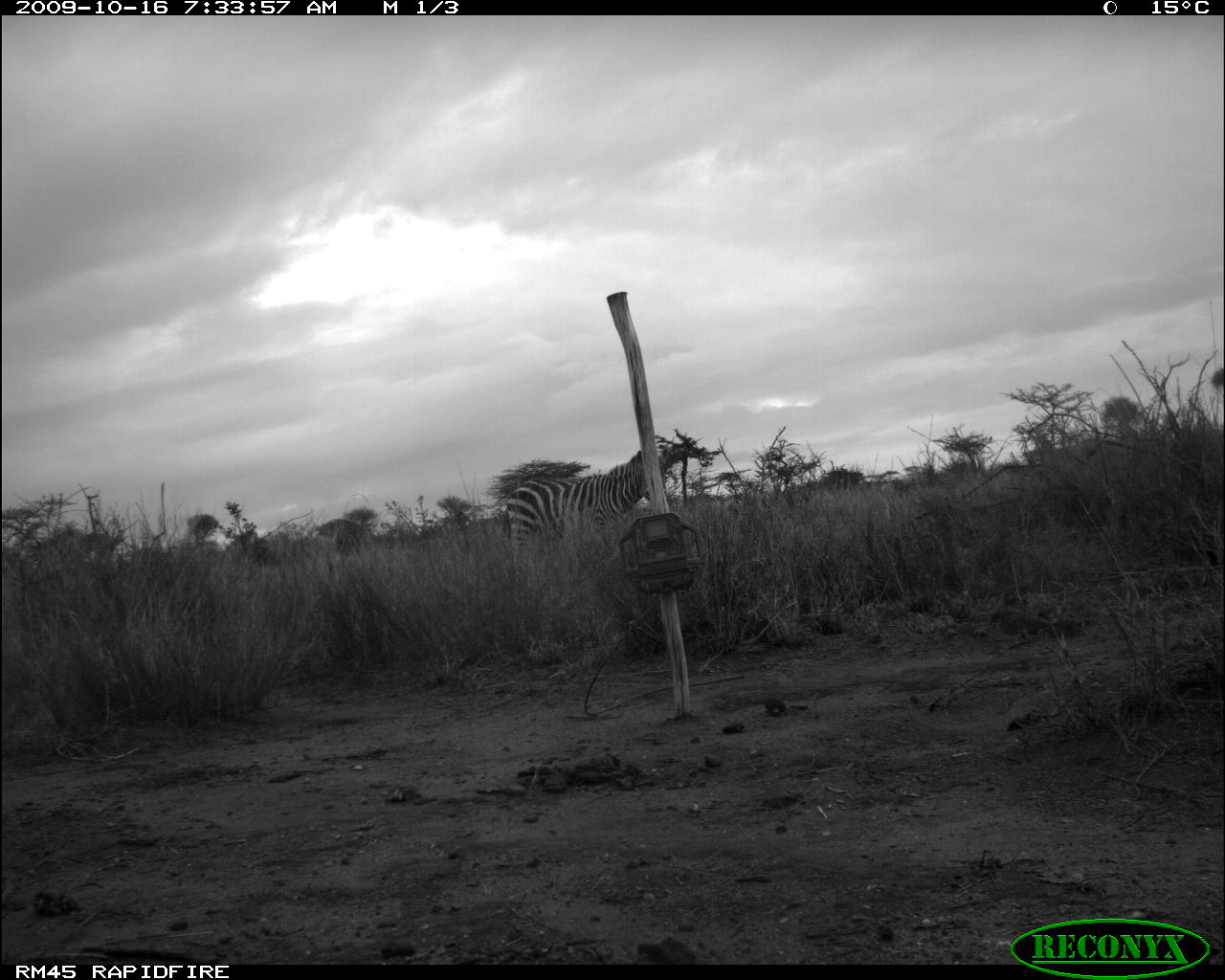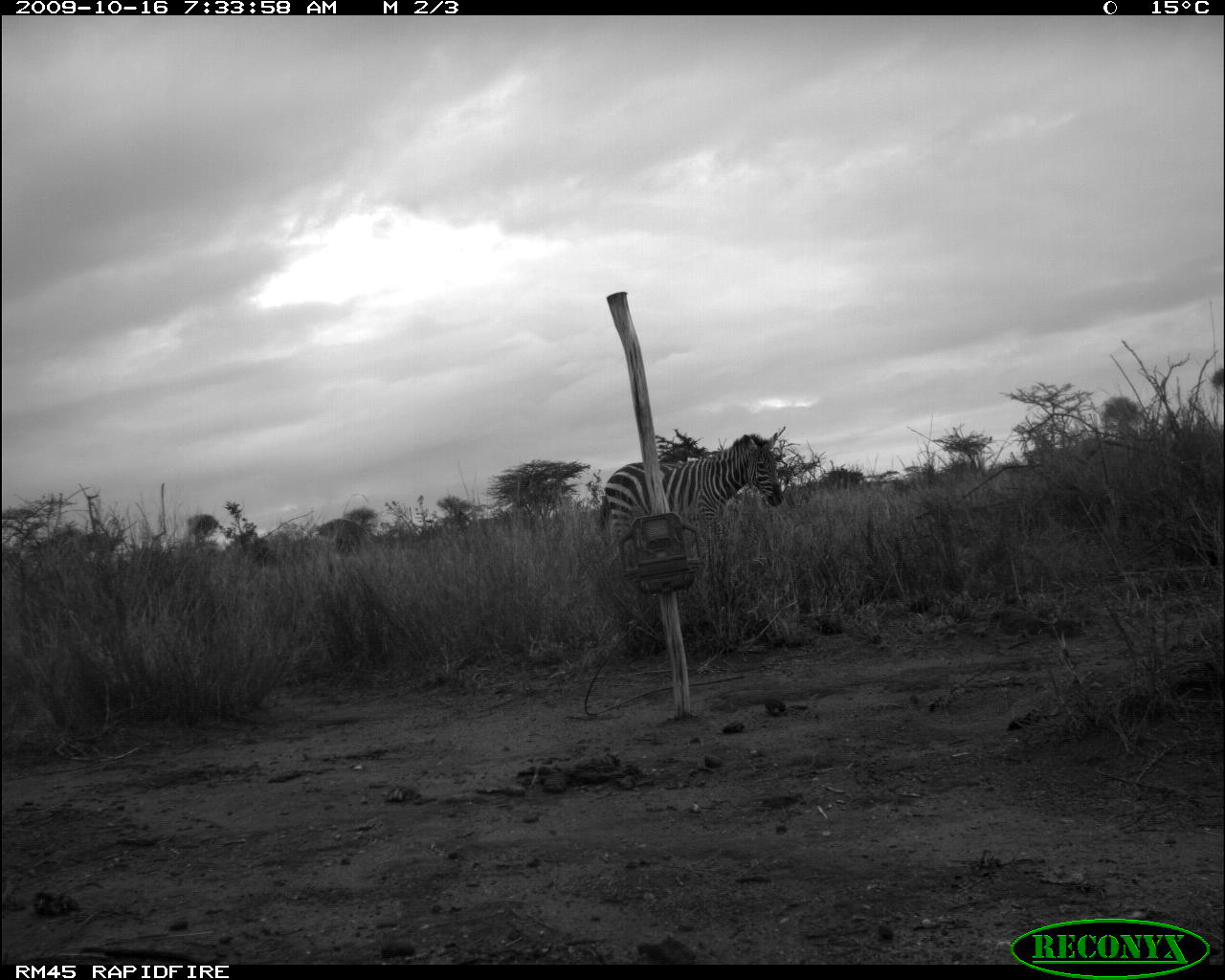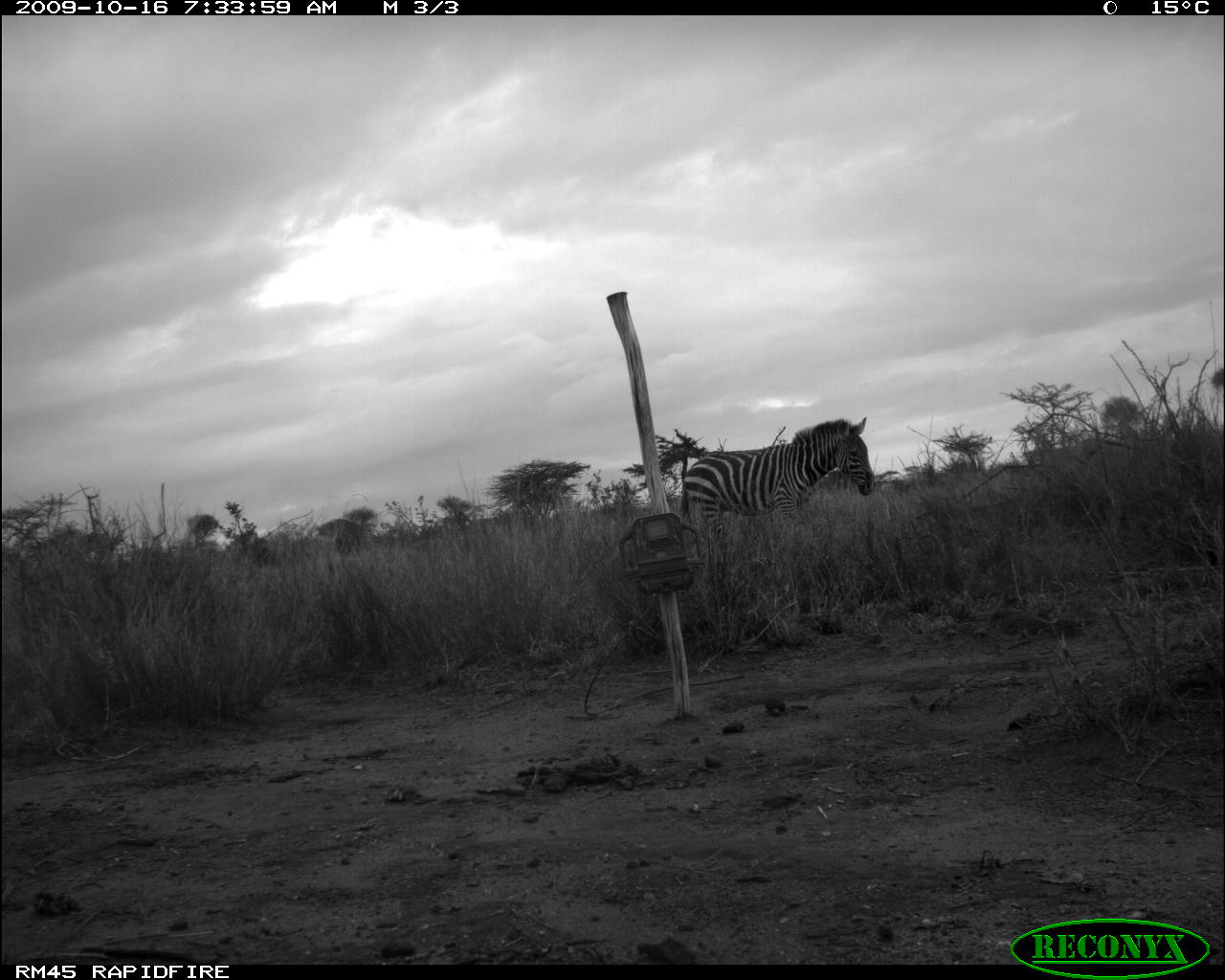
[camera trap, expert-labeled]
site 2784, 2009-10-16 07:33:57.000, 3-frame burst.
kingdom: Animalia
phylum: Chordata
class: Mammalia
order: Perissodactyla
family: Equidae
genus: Equus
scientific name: Equus quagga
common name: plains zebra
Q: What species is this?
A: Equus quagga (plains zebra).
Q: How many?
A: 1.